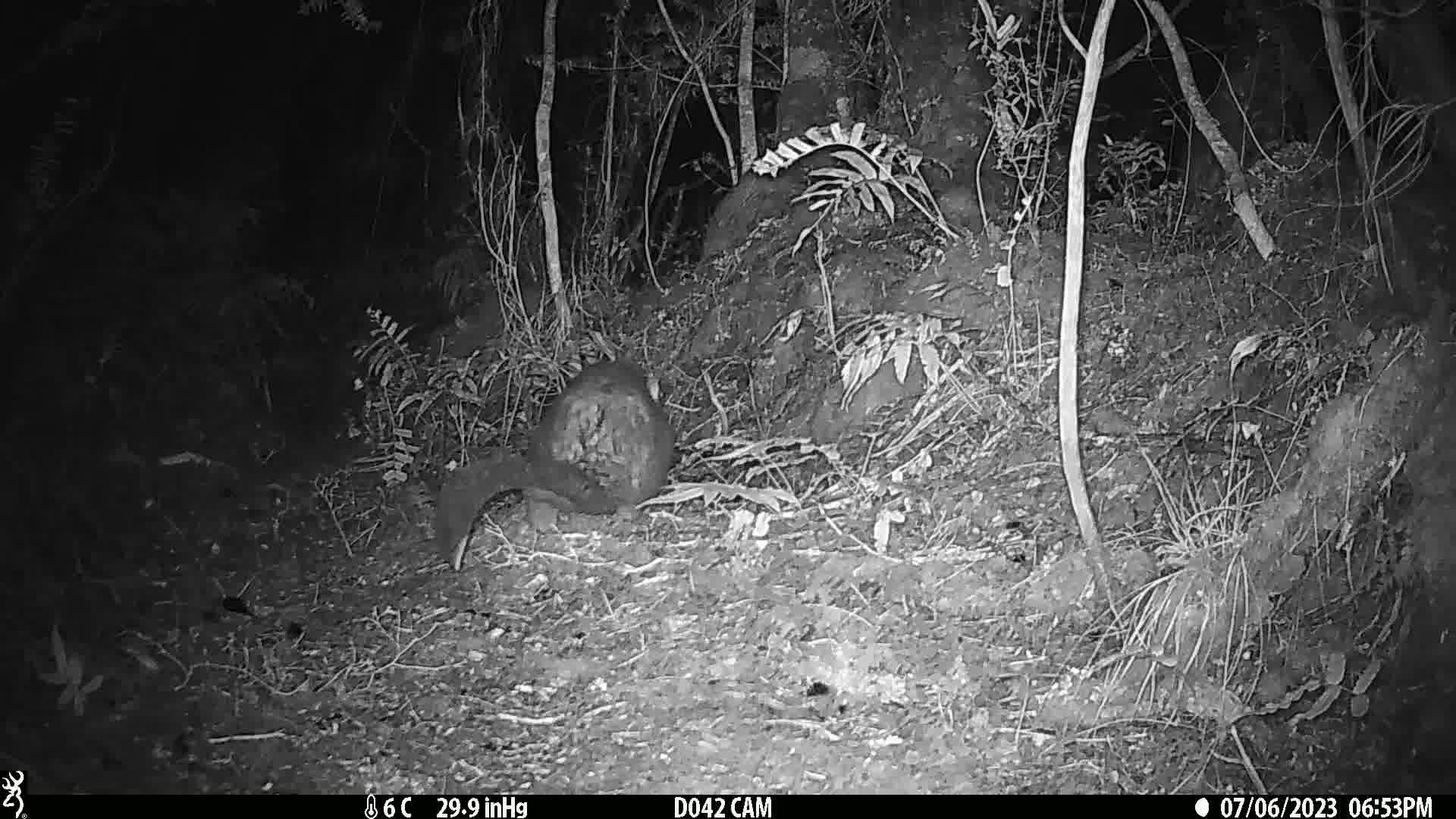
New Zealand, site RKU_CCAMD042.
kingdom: Animalia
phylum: Chordata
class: Mammalia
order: Diprotodontia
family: Phalangeridae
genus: Trichosurus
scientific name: Trichosurus vulpecula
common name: common brushtail possum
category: possum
Possum (common brushtail possum) (Trichosurus vulpecula).